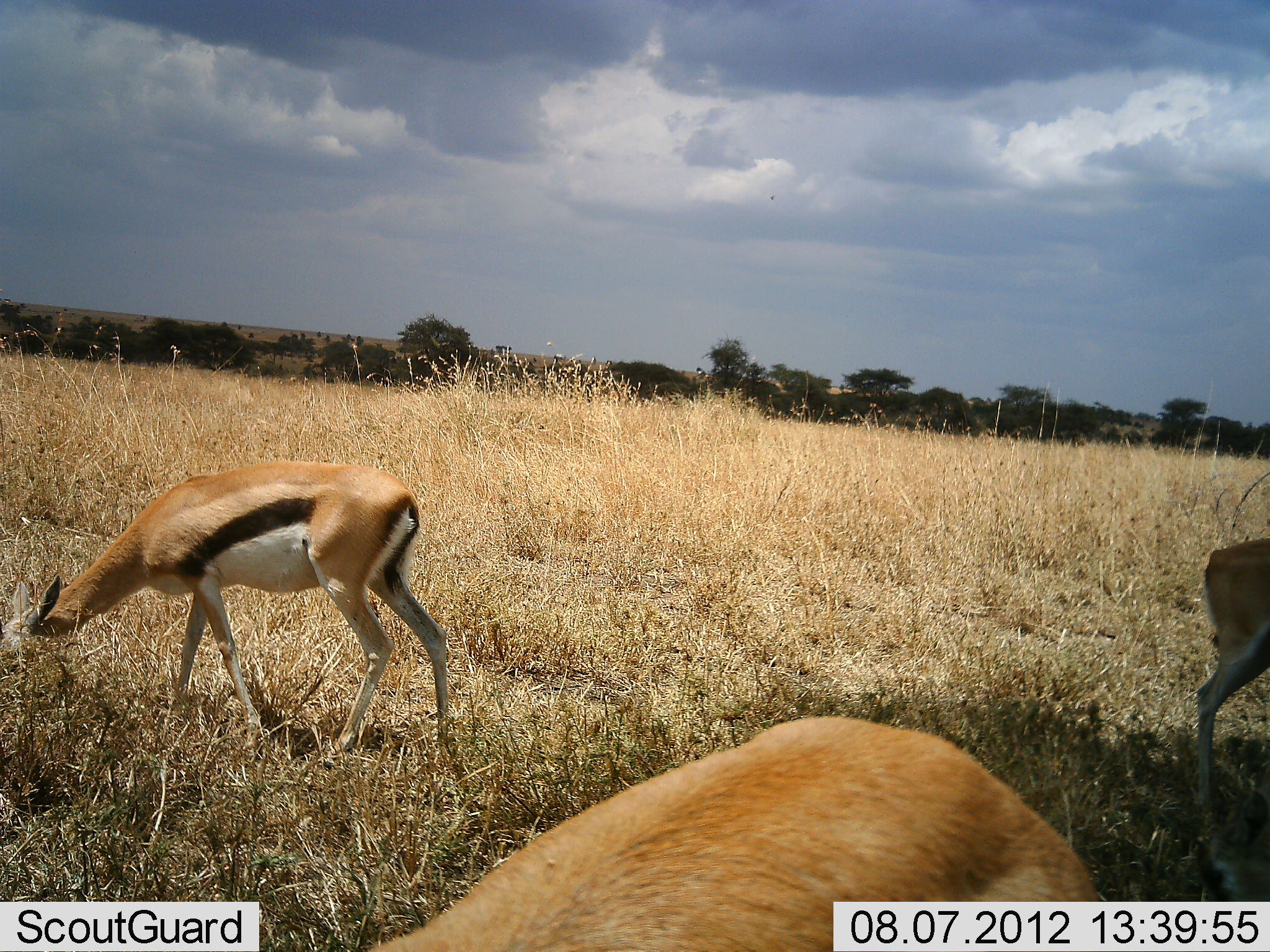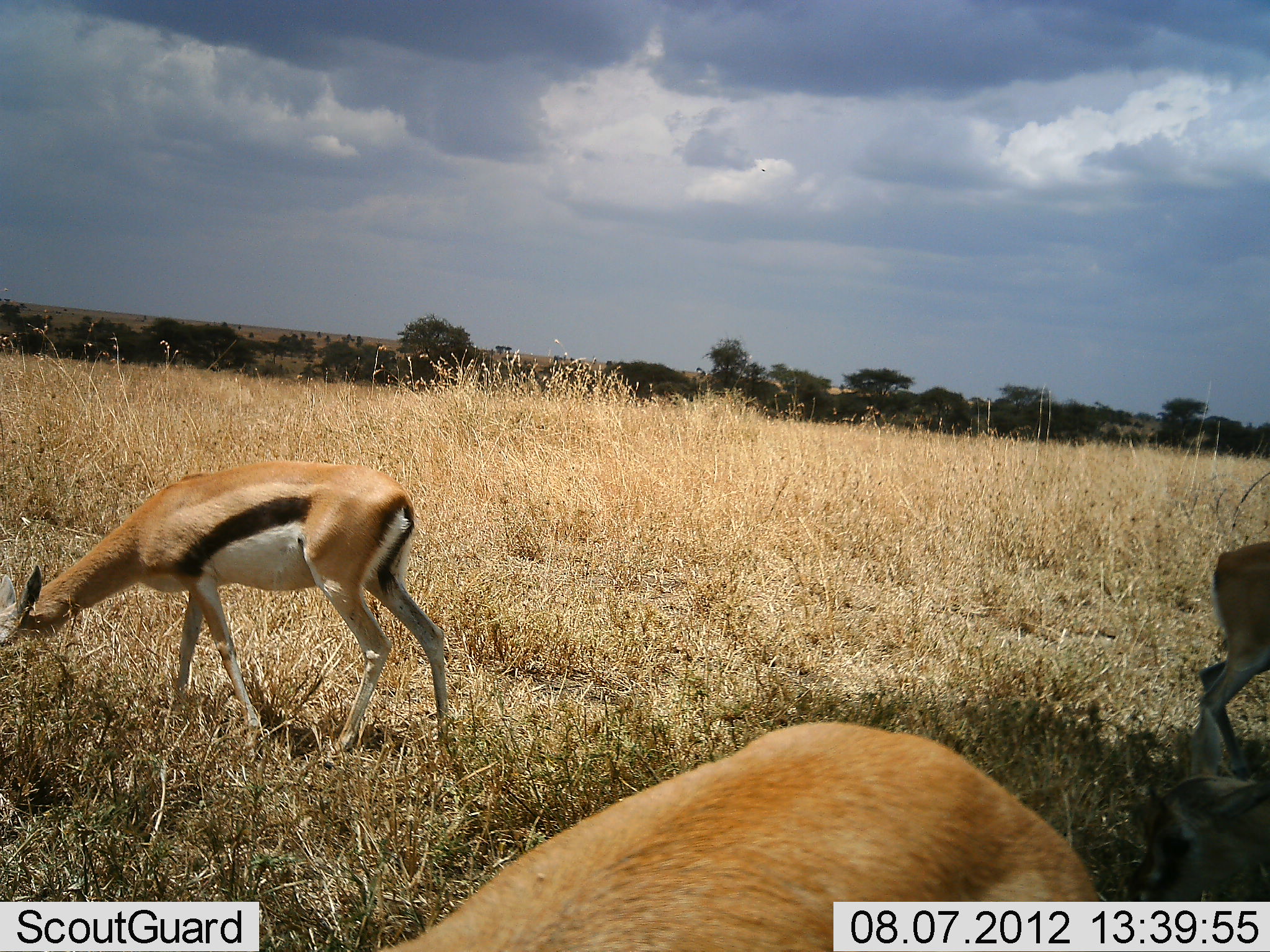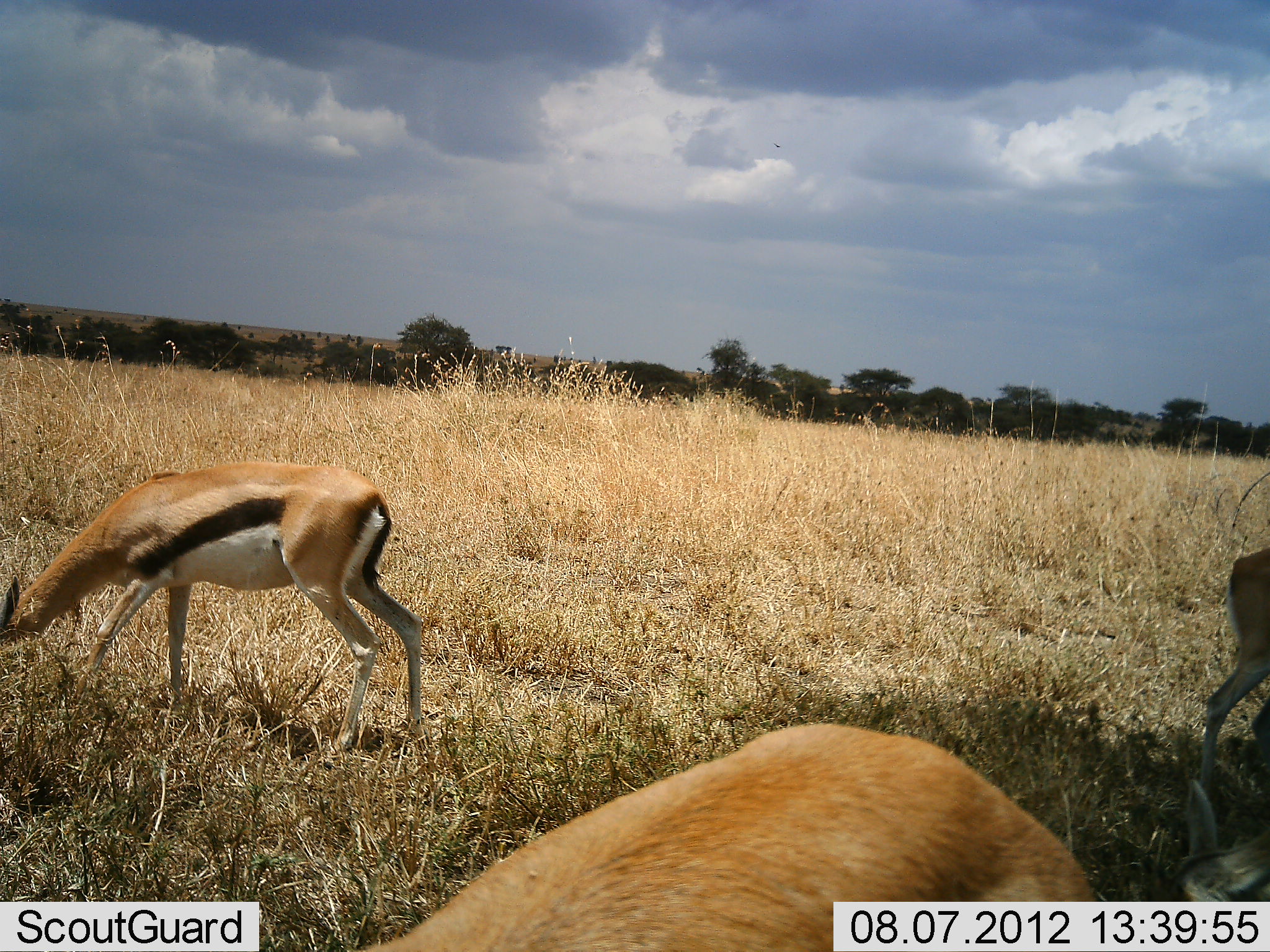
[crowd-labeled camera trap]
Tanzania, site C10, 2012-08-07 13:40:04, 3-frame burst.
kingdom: Animalia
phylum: Chordata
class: Mammalia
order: Artiodactyla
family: Bovidae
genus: Eudorcas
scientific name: Eudorcas thomsonii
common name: thomson's gazelle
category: gazellethomsons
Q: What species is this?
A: Gazellethomsons (thomson's gazelle) (Eudorcas thomsonii).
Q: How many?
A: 4.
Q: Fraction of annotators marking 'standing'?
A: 30%.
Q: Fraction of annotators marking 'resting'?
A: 10%.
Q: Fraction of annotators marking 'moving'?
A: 10%.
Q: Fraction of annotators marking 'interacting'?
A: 0%.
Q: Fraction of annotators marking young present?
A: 10%.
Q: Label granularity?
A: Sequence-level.